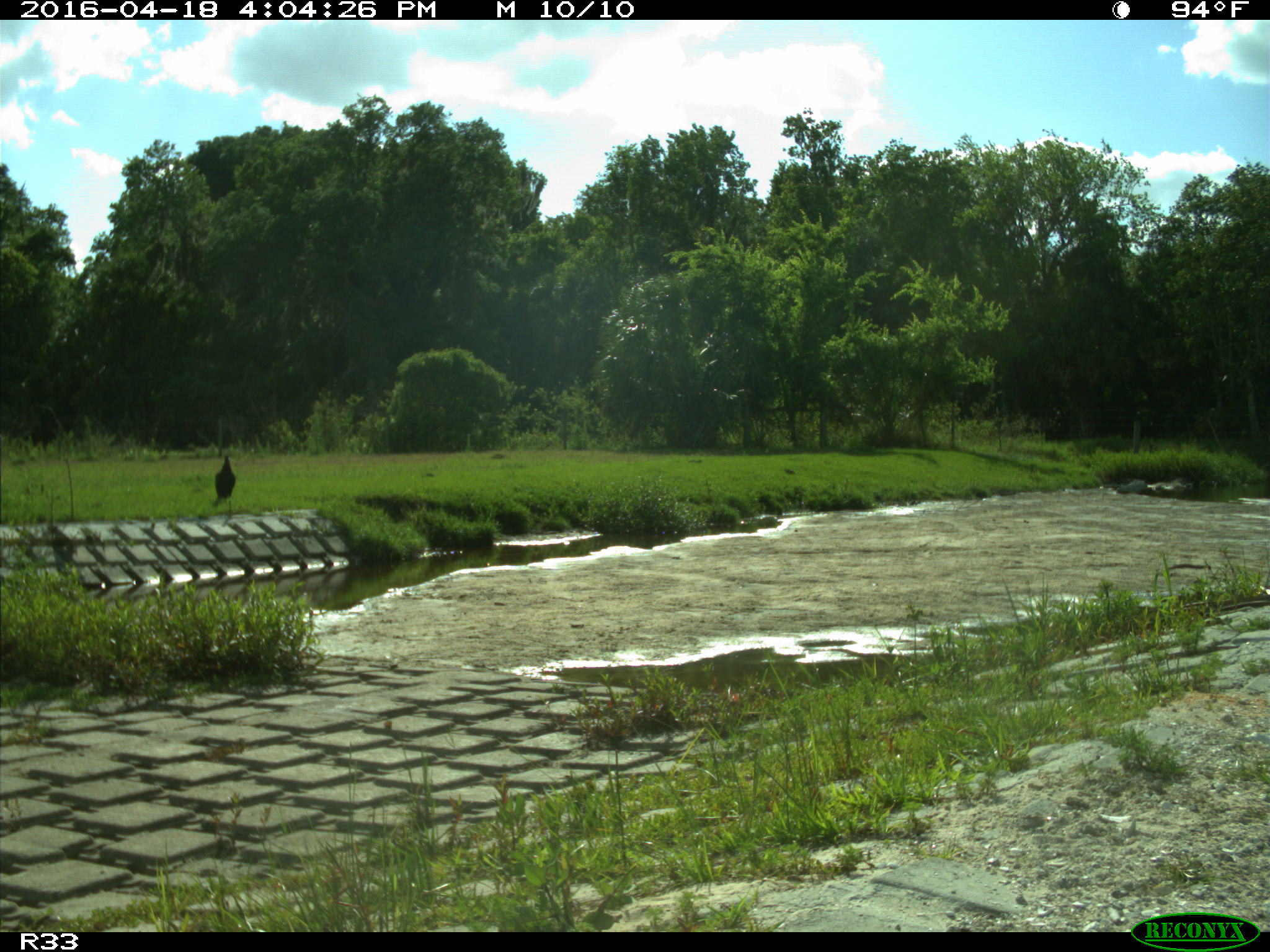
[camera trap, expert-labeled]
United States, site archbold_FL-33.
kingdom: Animalia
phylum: Chordata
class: Mammalia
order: Artiodactyla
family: Bovidae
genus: Bos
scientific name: Bos taurus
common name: domestic cow